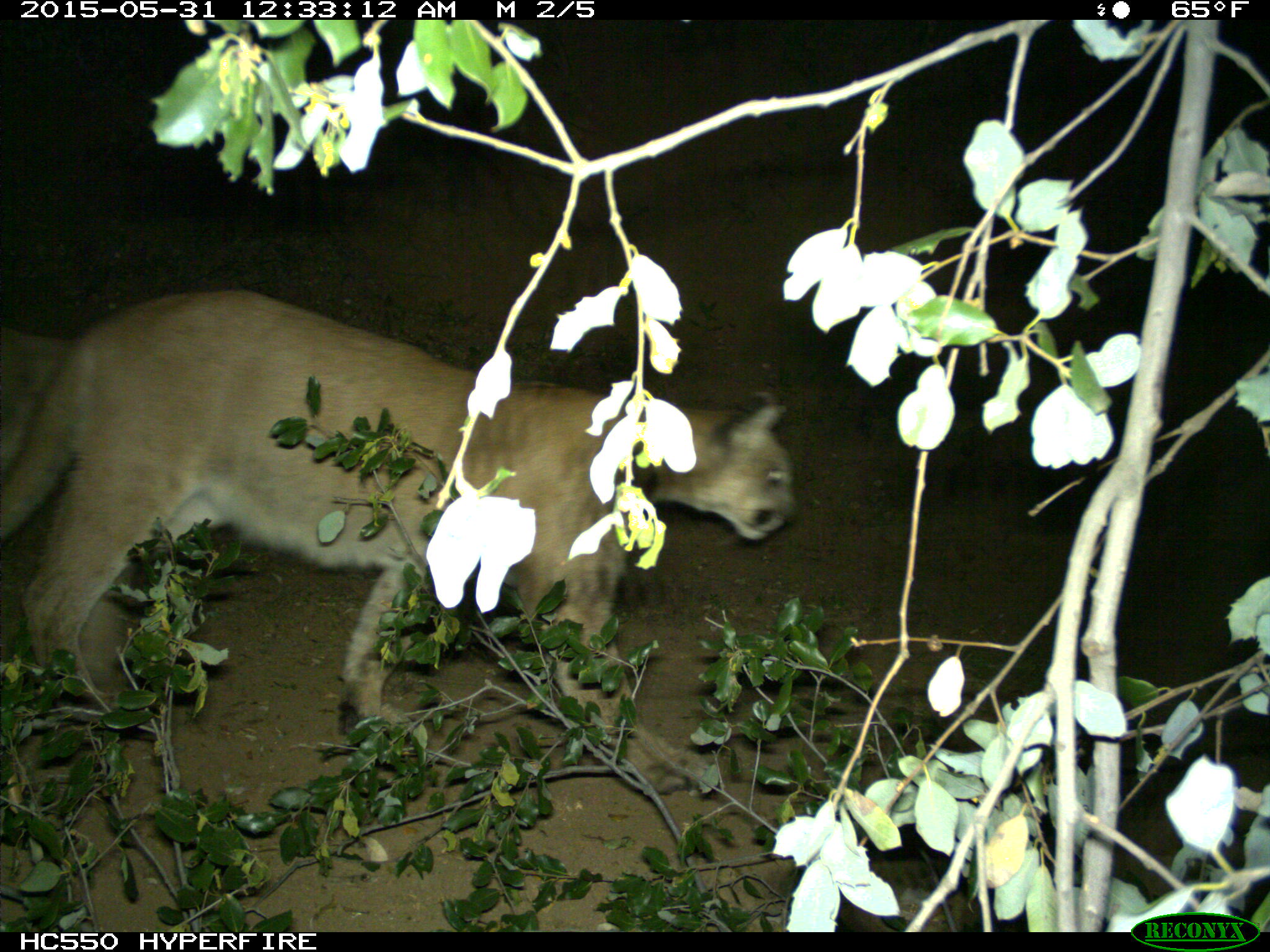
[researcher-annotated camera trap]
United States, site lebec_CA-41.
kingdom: Animalia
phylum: Chordata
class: Mammalia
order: Carnivora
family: Felidae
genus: Puma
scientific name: Puma concolor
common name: mountain lion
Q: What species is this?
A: Puma concolor (mountain lion).